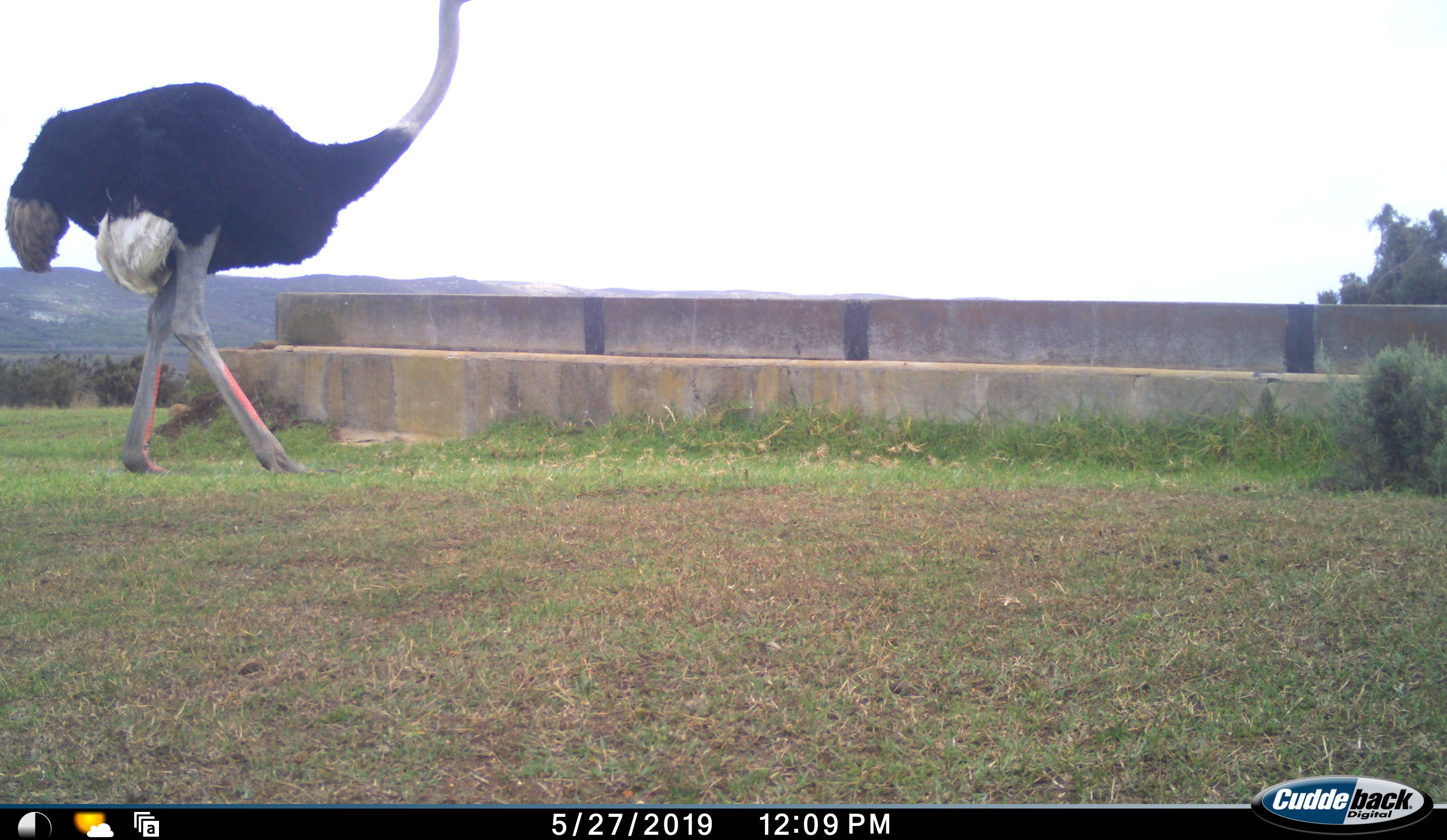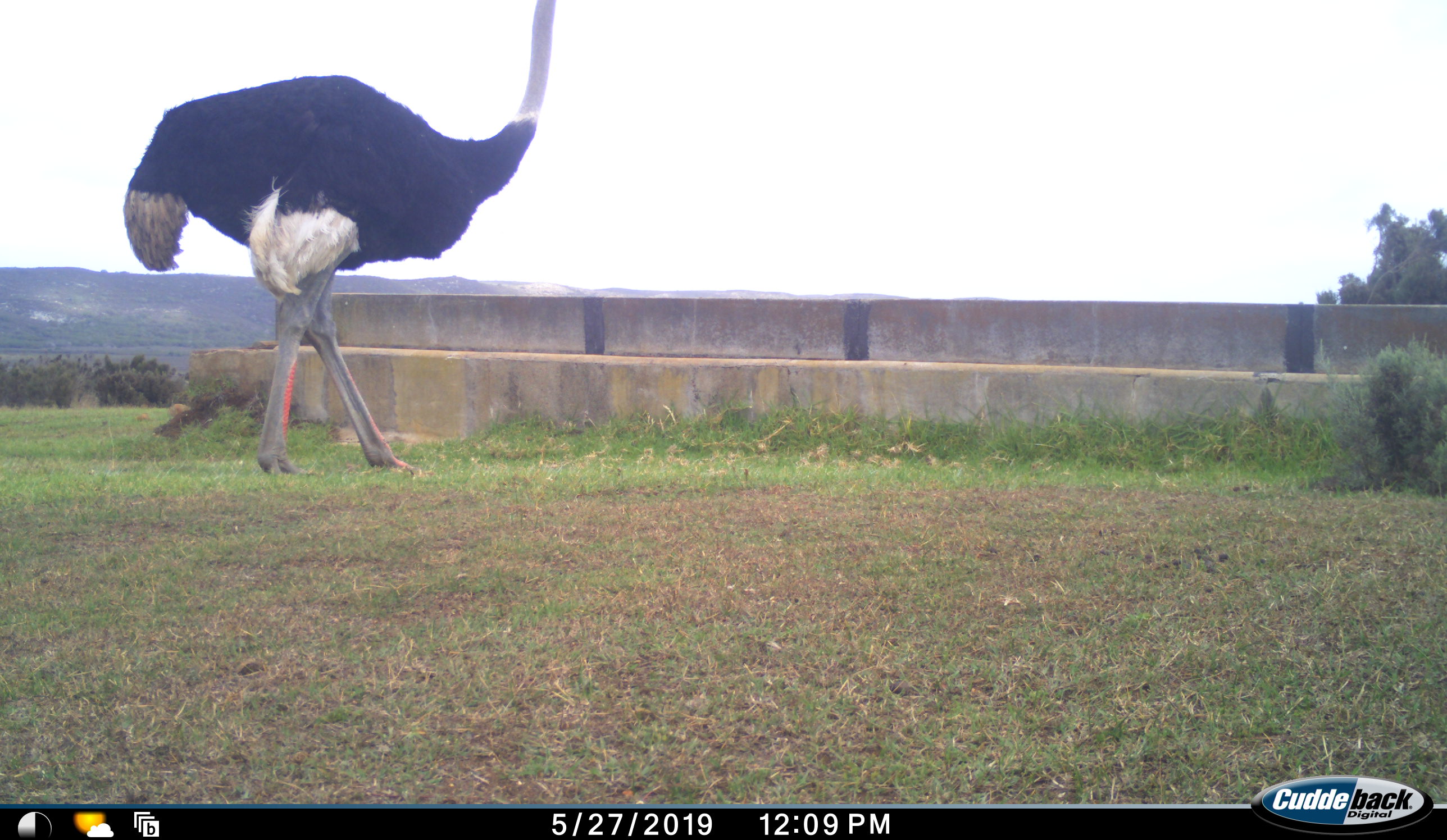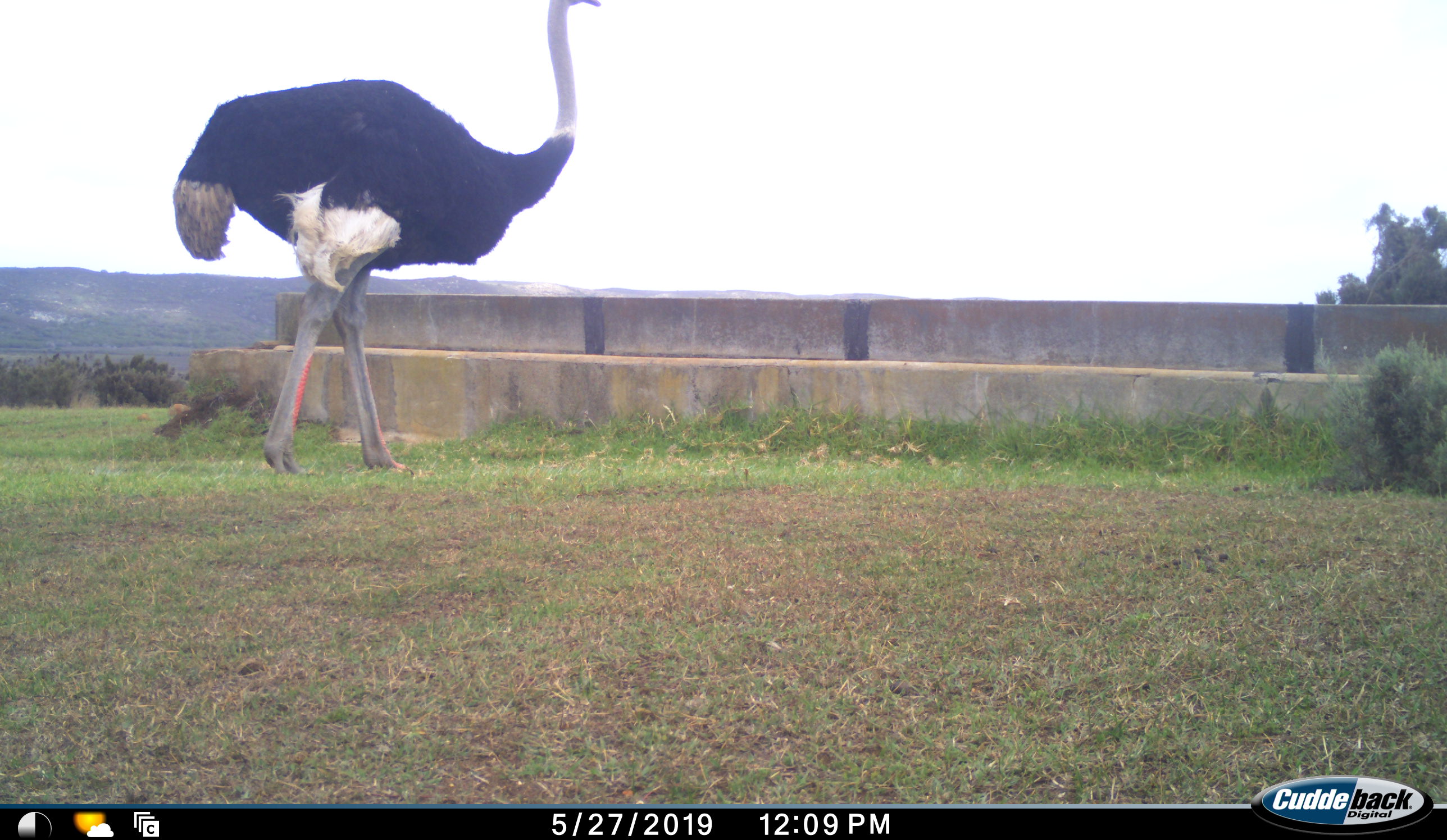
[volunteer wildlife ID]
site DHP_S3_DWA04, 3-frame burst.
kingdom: Animalia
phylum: Chordata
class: Aves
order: Struthioniformes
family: Struthionidae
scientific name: Struthionidae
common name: ostrich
Ostrich (Struthionidae), count 1. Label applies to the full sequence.